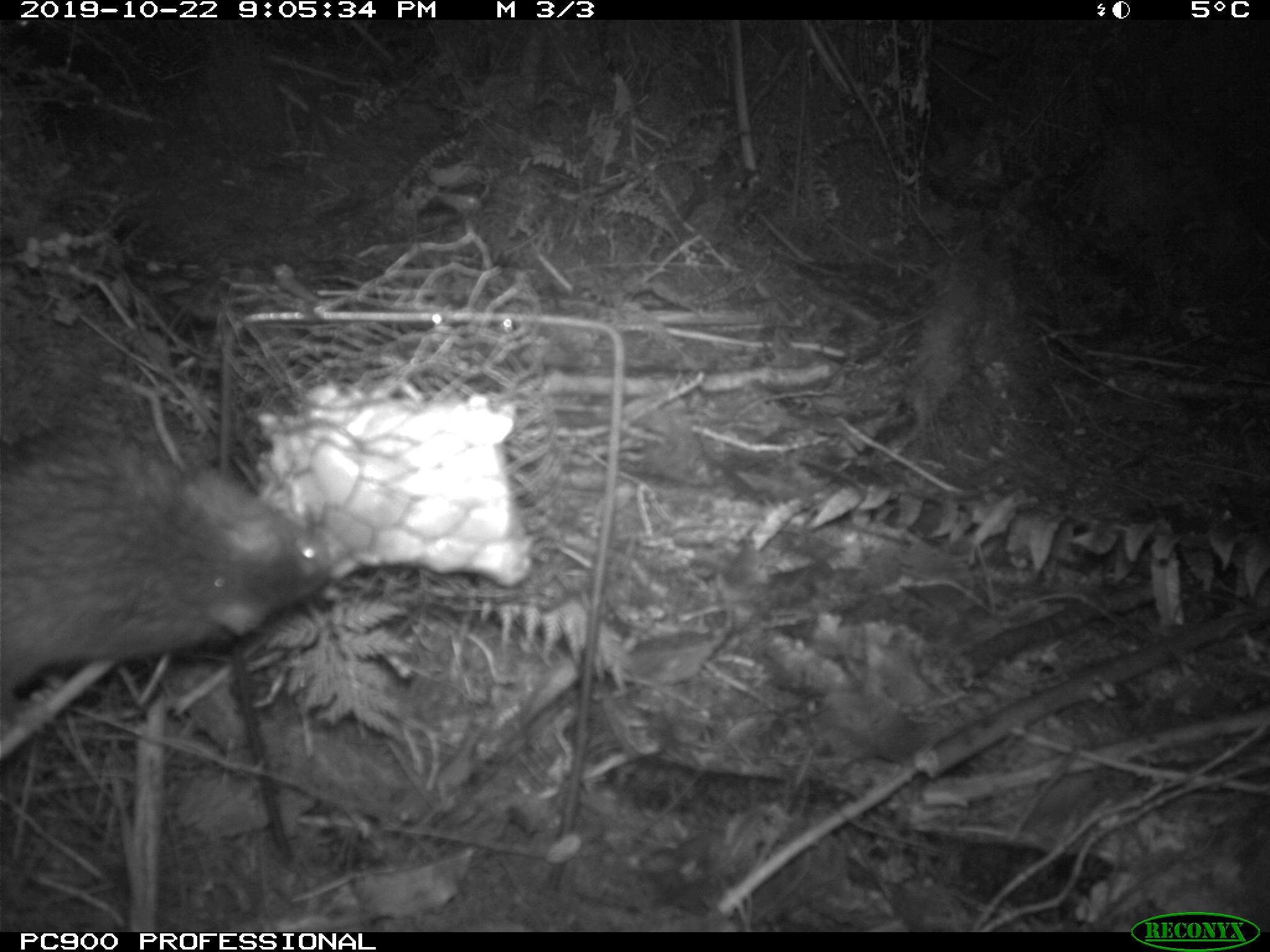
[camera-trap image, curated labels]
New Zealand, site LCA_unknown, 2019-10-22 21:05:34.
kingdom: Animalia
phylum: Chordata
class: Mammalia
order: Rodentia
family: Muridae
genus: Rattus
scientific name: Rattus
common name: rat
Rat (Rattus).